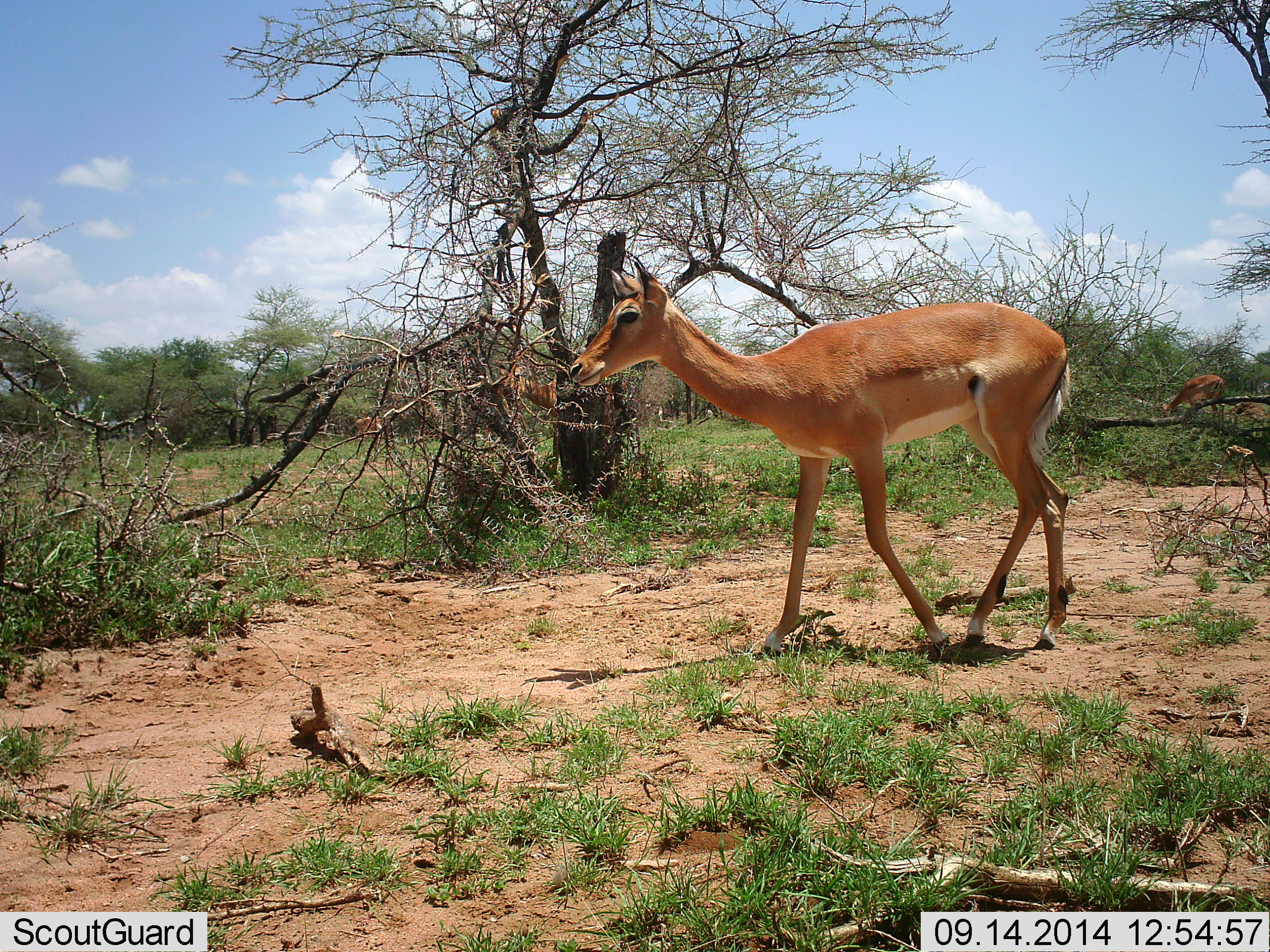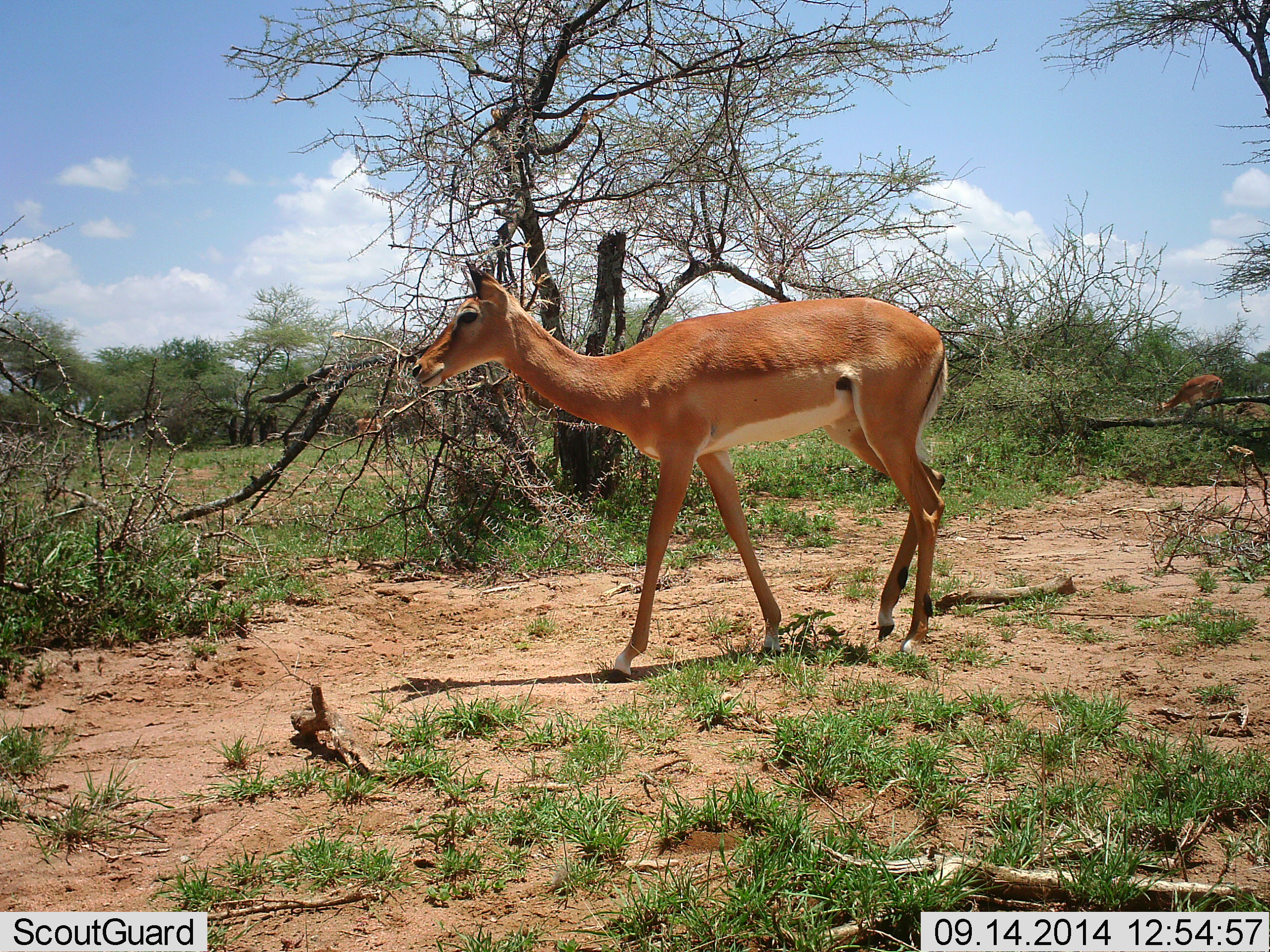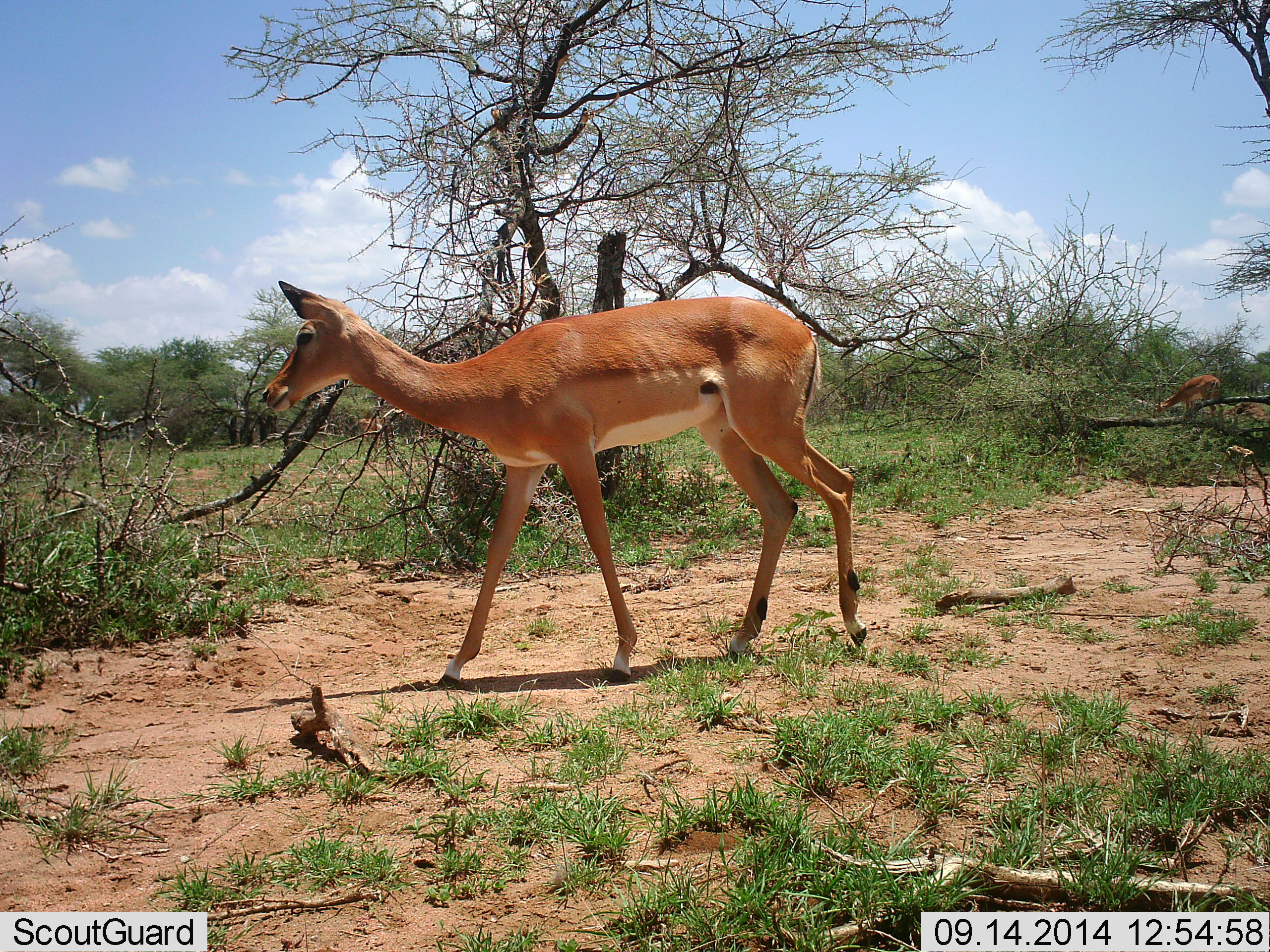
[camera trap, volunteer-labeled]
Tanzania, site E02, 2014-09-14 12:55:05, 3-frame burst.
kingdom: Animalia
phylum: Chordata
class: Mammalia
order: Artiodactyla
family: Bovidae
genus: Aepyceros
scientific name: Aepyceros melampus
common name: impala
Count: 3.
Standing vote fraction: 40%.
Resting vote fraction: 0%.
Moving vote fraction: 90%.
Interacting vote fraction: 0%.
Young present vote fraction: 0%.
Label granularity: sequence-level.